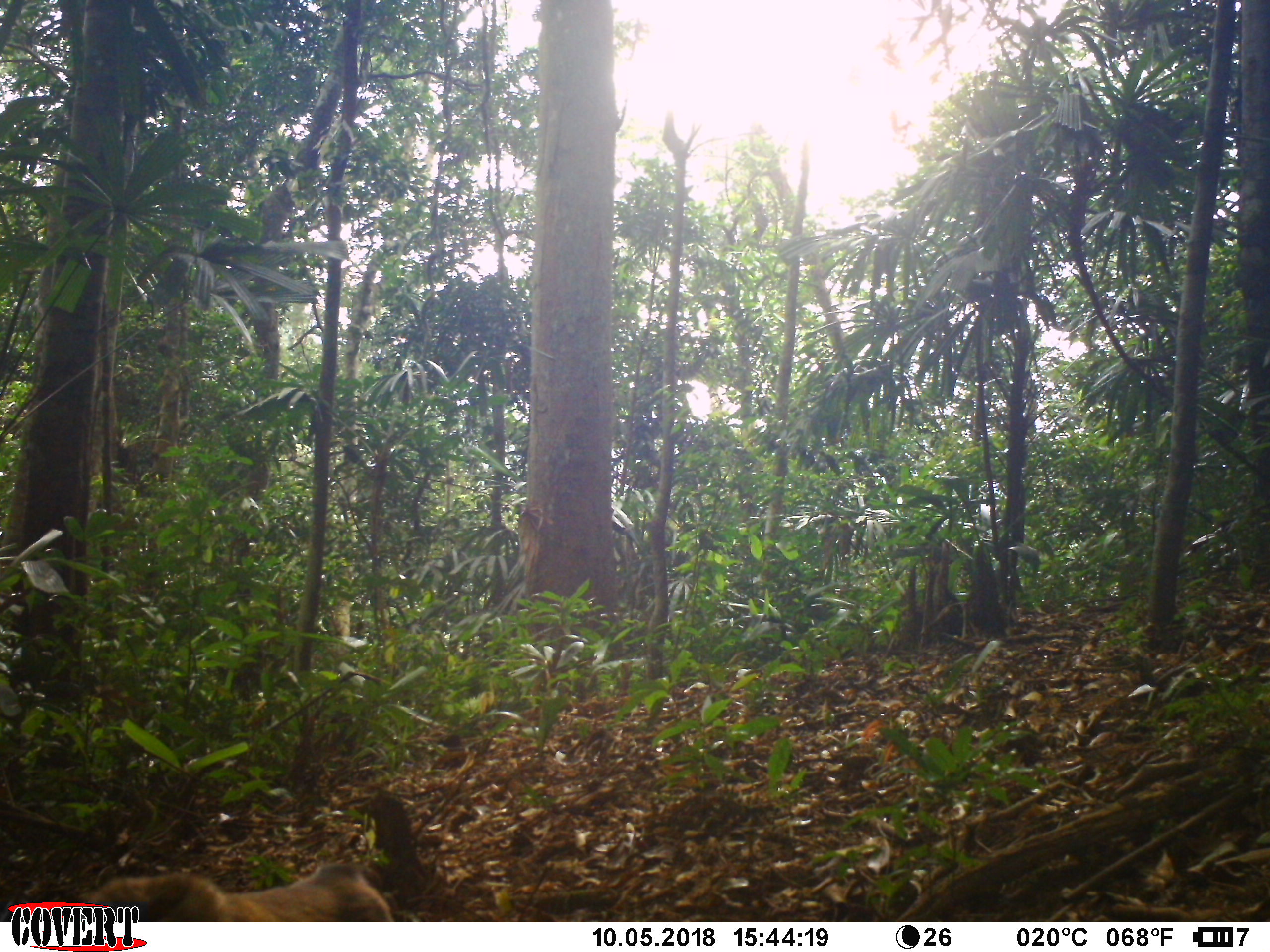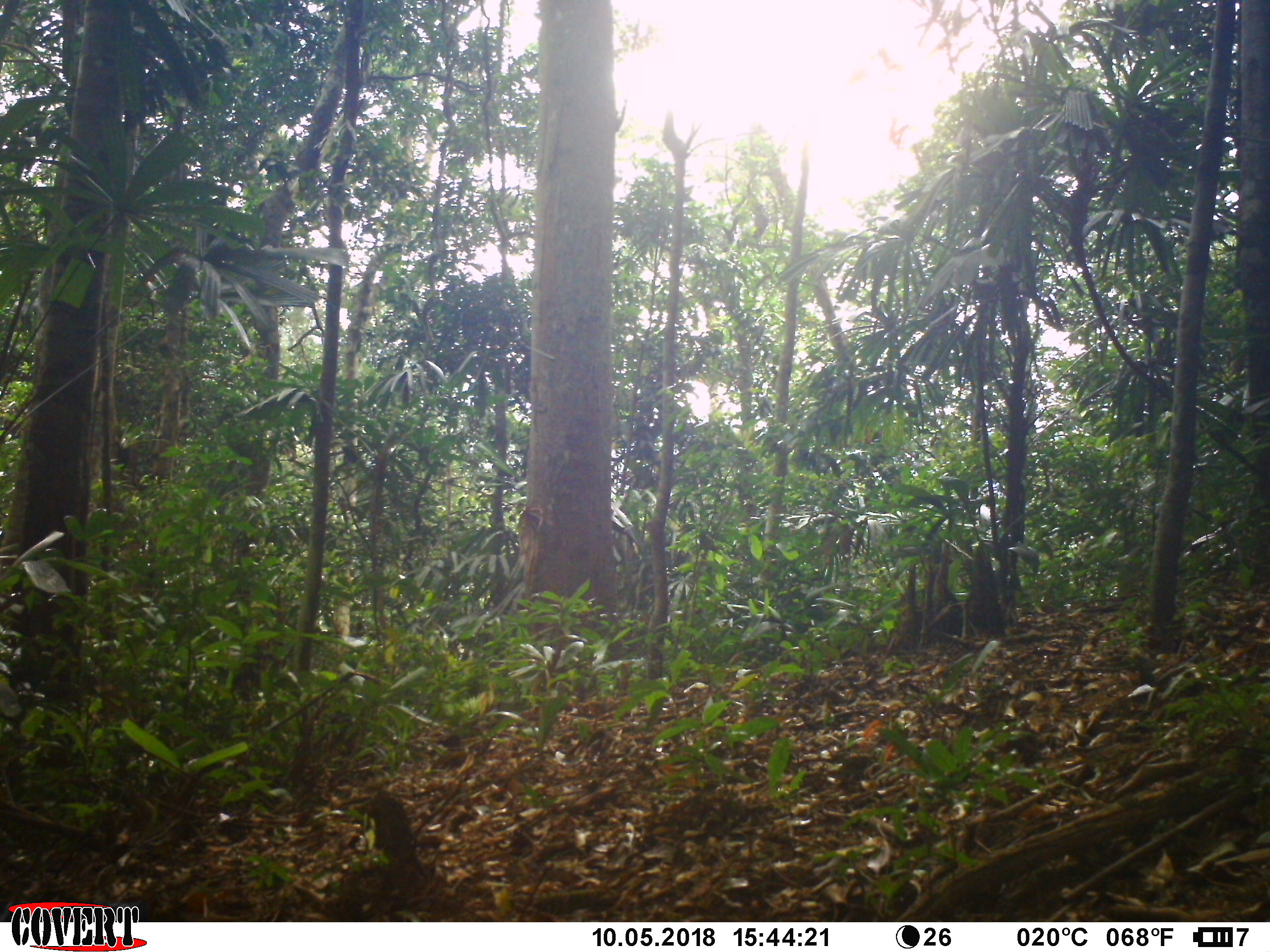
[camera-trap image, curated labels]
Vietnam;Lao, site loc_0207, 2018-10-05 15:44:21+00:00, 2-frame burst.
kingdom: Animalia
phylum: Chordata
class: Mammalia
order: Primates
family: Cercopithecidae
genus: Macaca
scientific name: Macaca nemestrina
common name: pig-tailed macaque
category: pig tailed macaque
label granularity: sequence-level